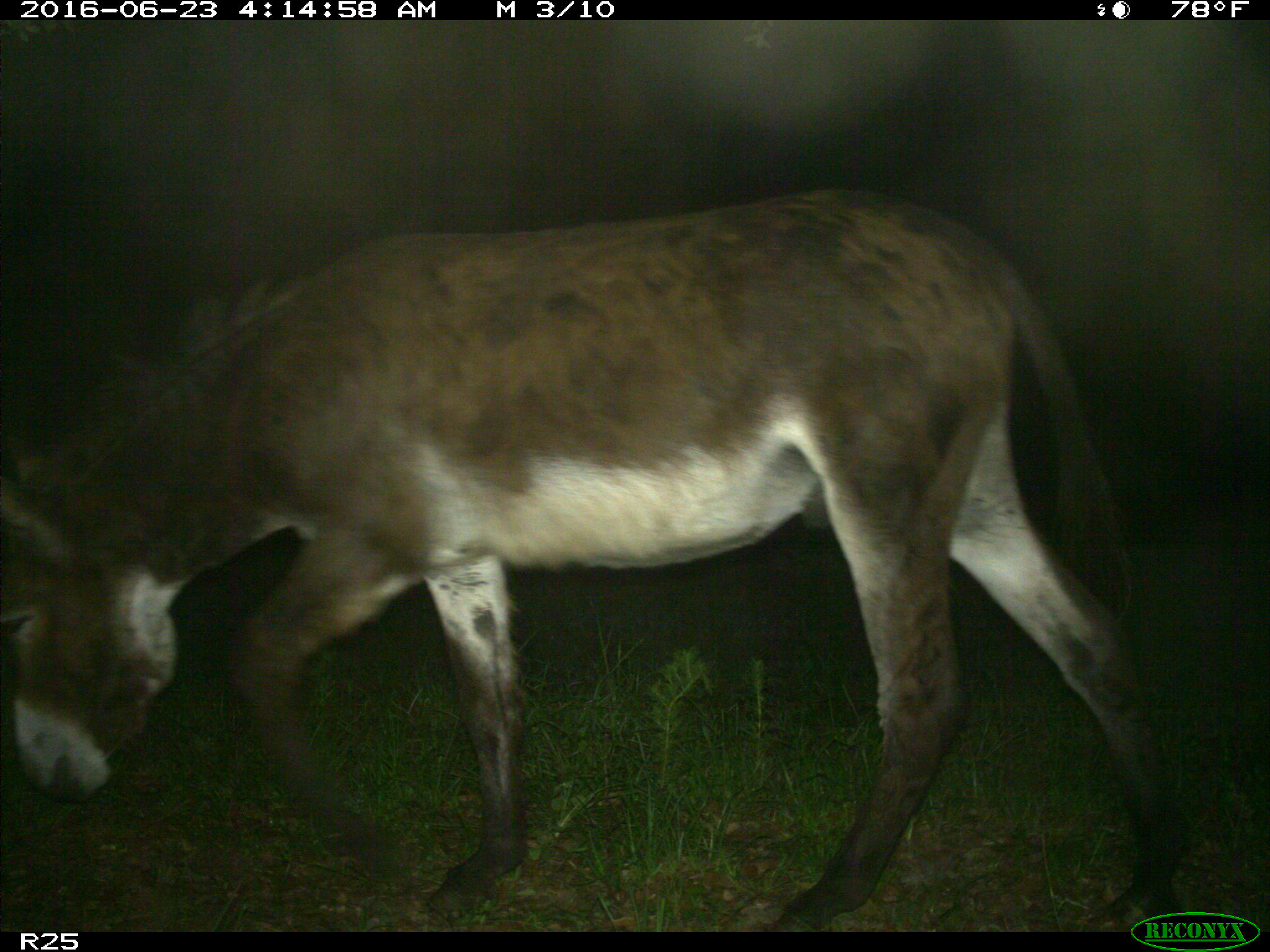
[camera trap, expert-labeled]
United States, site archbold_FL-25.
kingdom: Animalia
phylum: Chordata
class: Mammalia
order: Artiodactyla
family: Bovidae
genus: Bos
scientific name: Bos taurus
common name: domestic cow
Bos taurus (domestic cow).